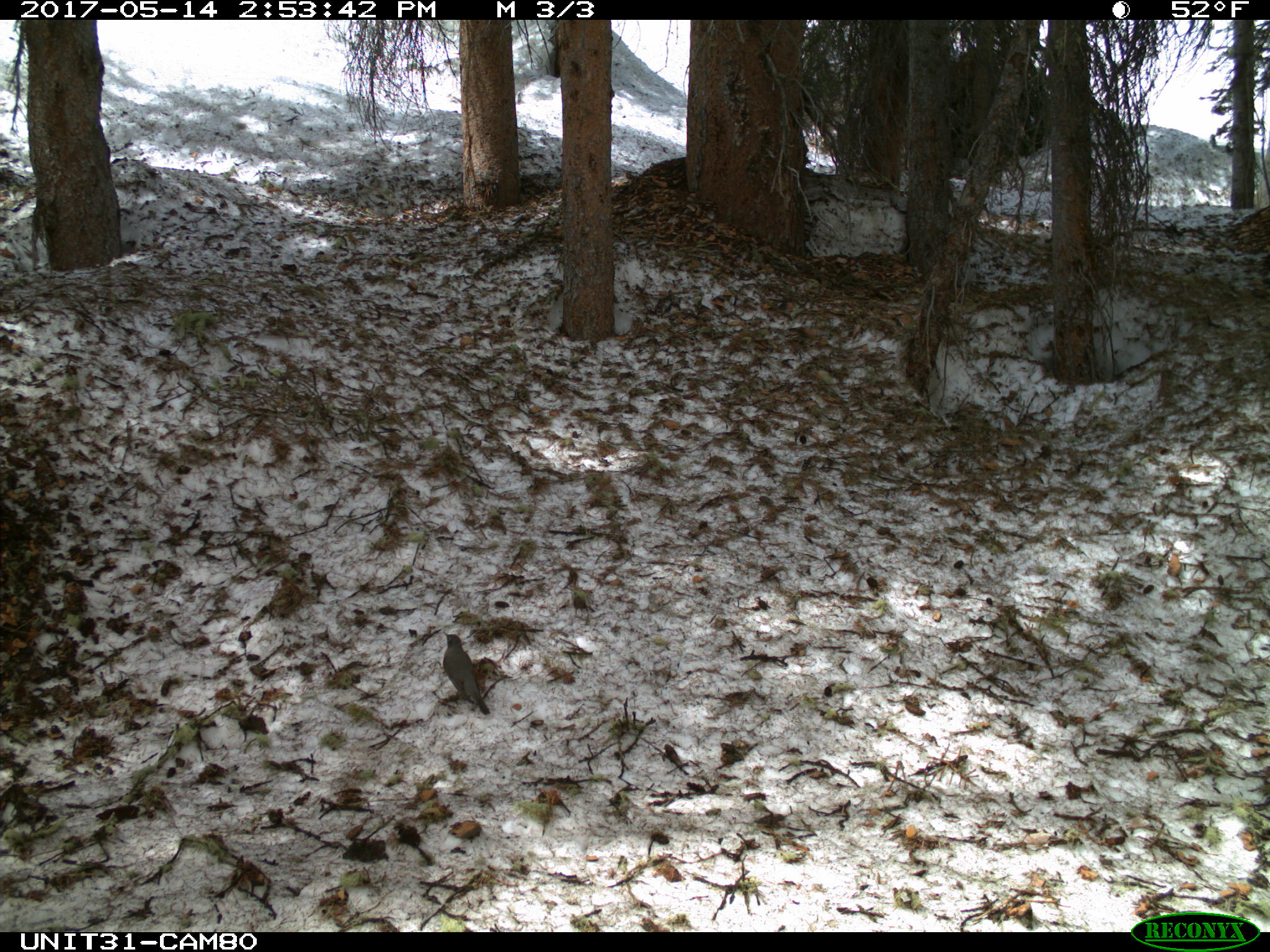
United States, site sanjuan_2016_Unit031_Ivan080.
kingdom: Animalia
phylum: Chordata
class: Aves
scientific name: Aves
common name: birds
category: unidentified bird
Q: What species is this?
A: Unidentified bird (birds) (Aves).